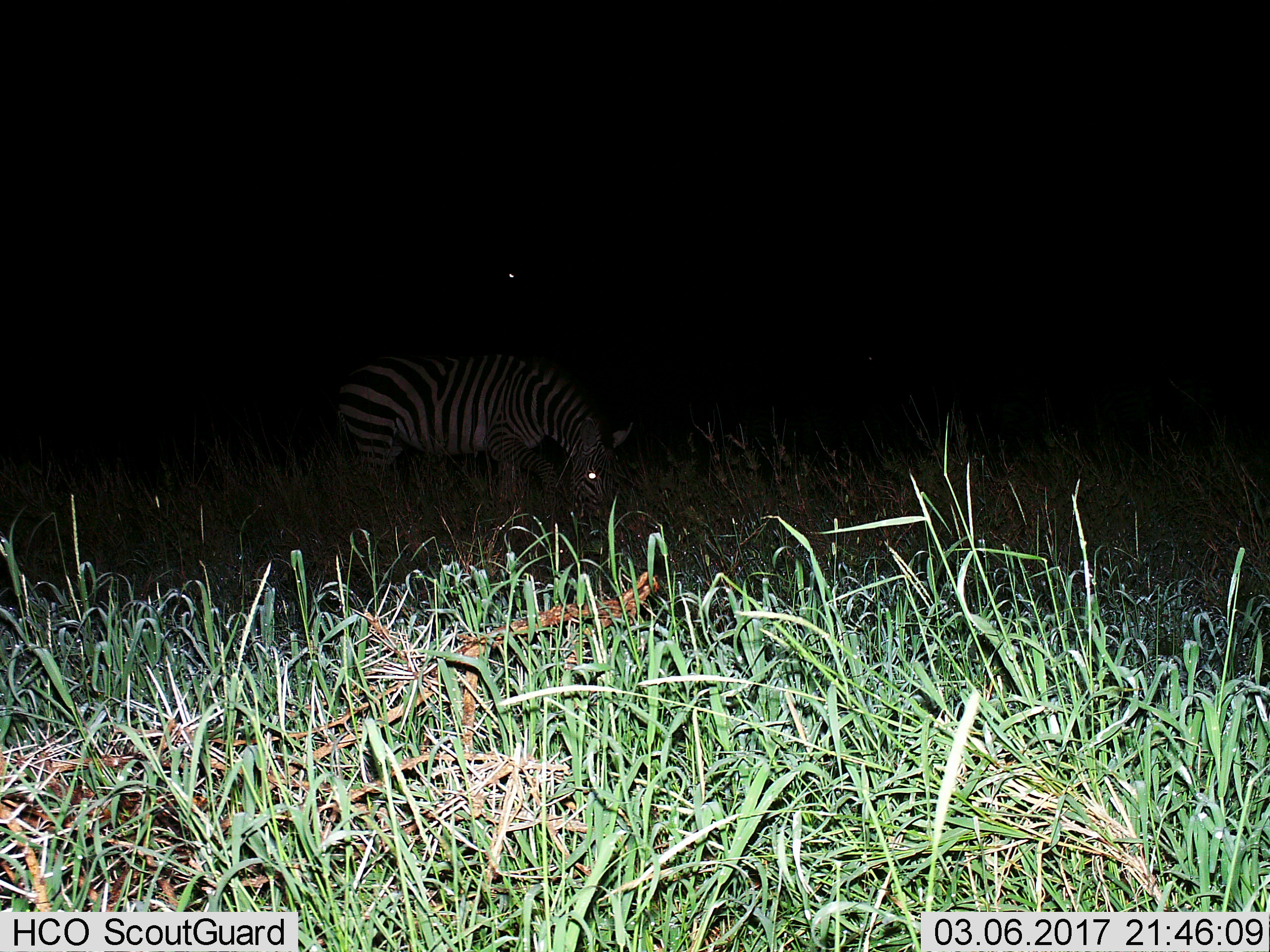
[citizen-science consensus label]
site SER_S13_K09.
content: unidentified animal